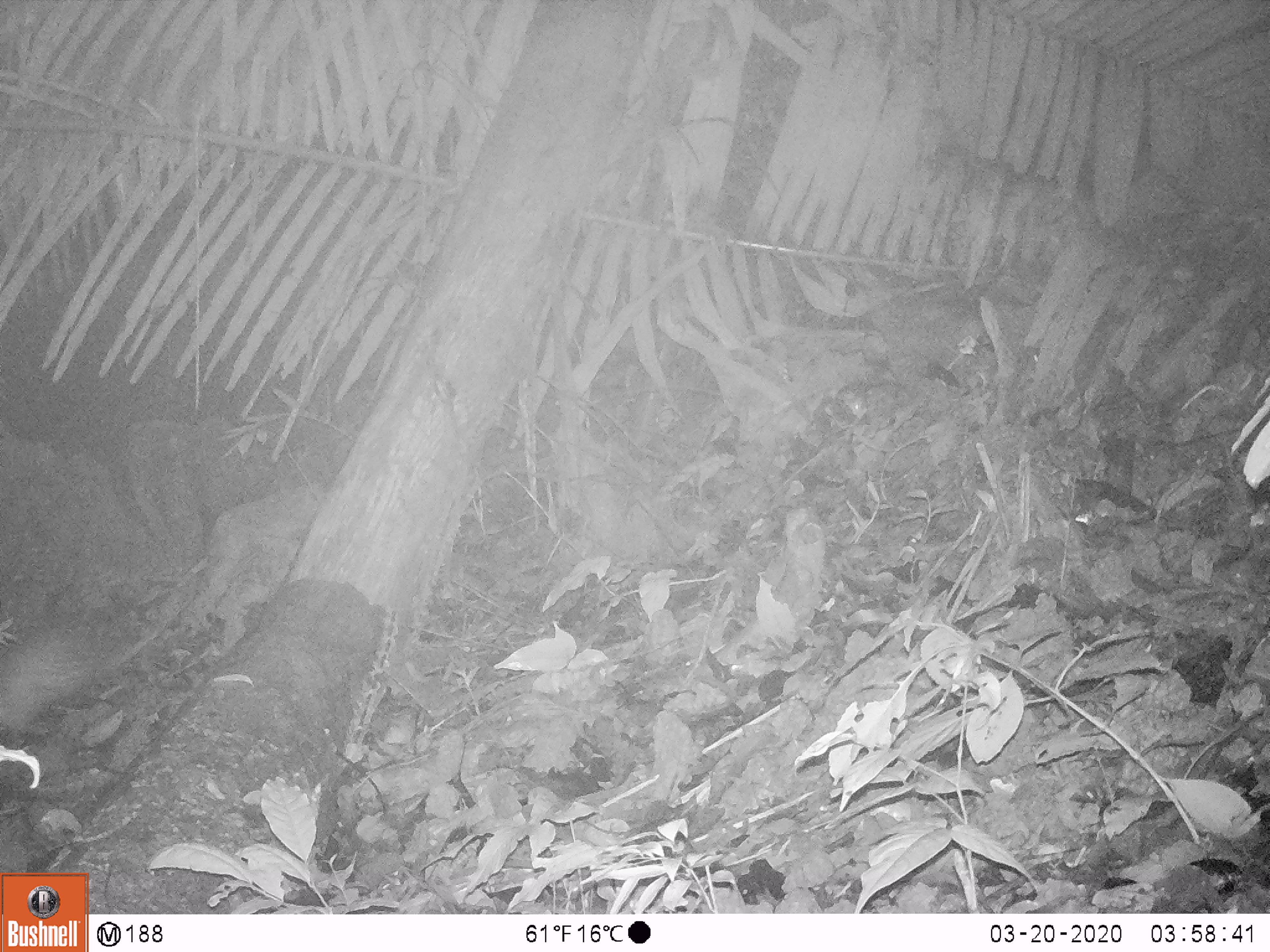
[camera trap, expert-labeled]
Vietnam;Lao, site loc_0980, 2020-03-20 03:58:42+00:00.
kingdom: Animalia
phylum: Chordata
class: Mammalia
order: Rodentia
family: Hystricidae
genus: Atherurus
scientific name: Atherurus macrourus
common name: asiatic brush-tailed porcupine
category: asiatic brush tailed porcupine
Asiatic brush tailed porcupine (asiatic brush-tailed porcupine) (Atherurus macrourus). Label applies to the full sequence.